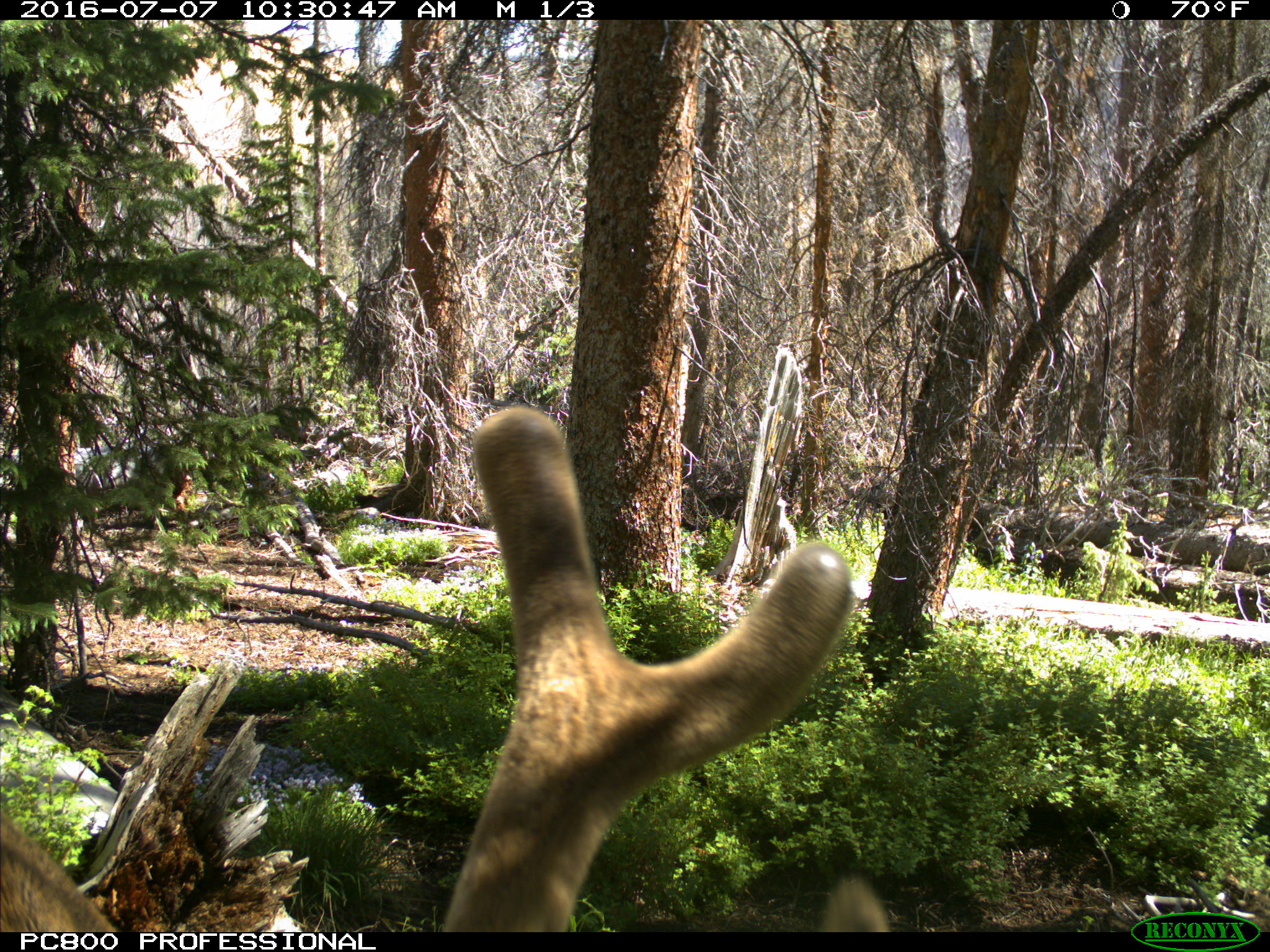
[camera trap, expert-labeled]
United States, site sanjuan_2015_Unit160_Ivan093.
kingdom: Animalia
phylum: Chordata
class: Mammalia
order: Artiodactyla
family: Cervidae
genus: Cervus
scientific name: Cervus elaphus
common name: red deer